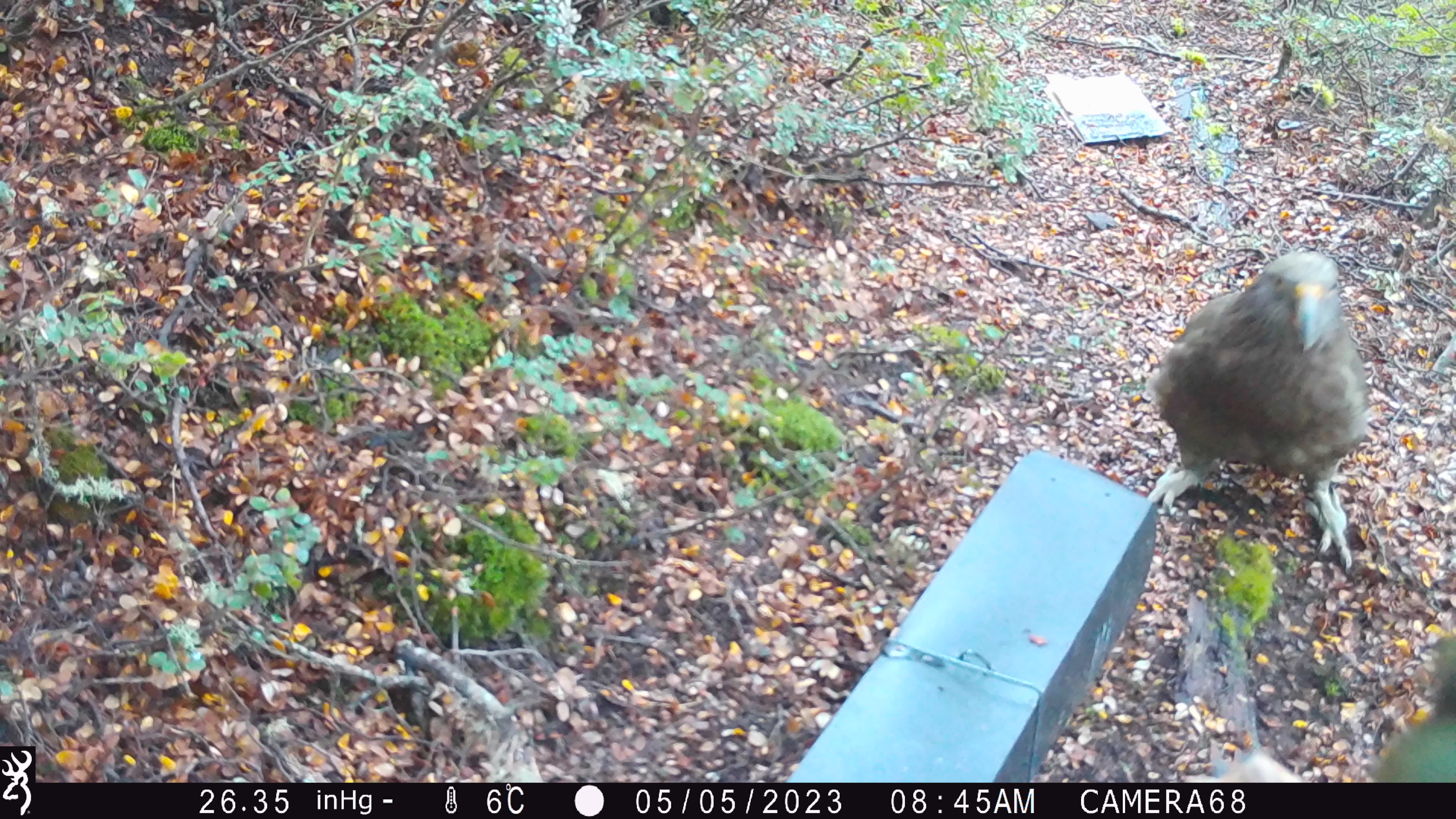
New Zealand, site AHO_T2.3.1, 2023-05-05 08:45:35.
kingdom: Animalia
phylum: Chordata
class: Aves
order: Psittaciformes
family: Strigopidae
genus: Nestor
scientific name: Nestor notabilis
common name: kea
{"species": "kea (Nestor notabilis)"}